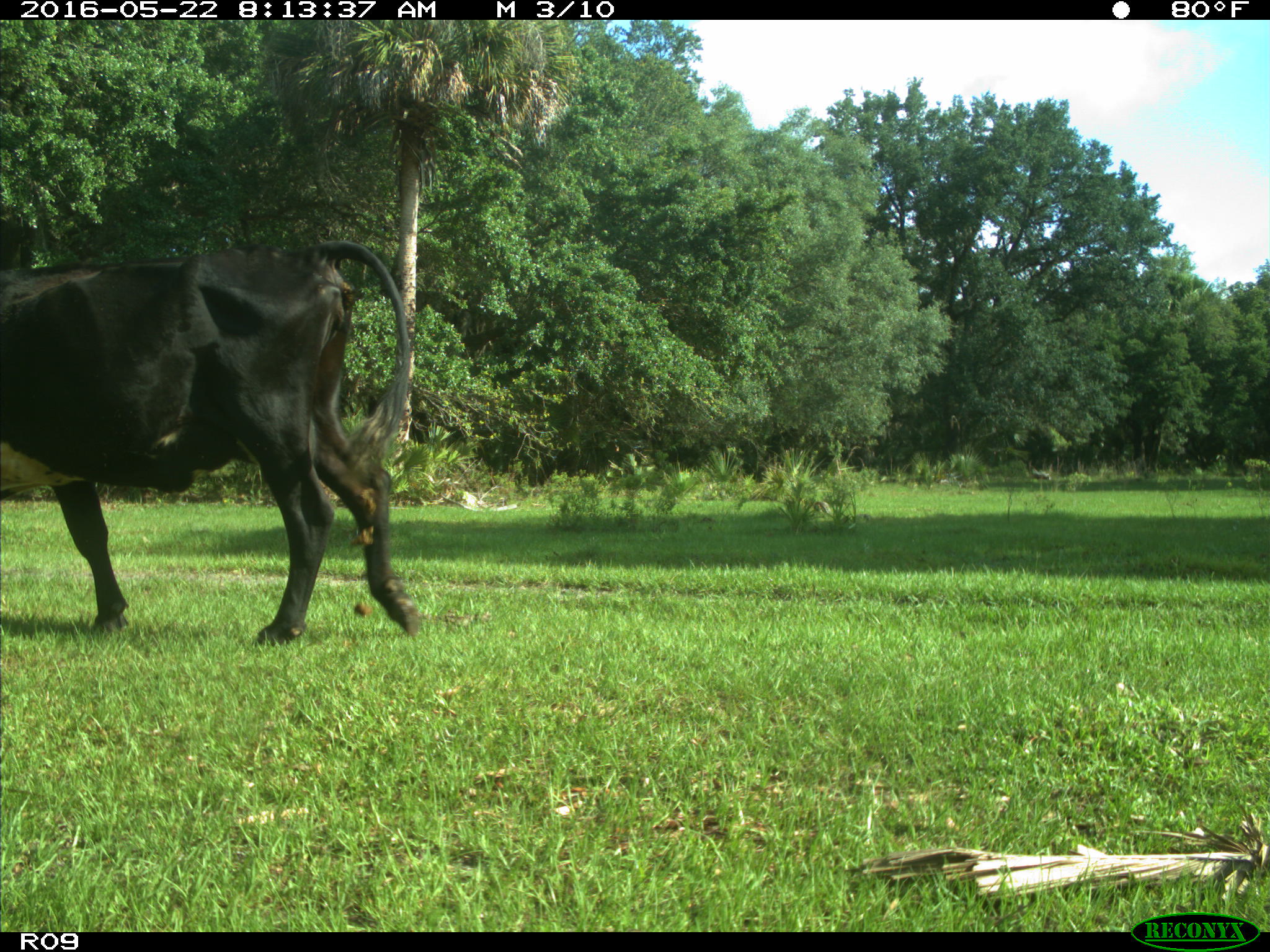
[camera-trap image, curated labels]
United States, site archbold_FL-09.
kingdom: Animalia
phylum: Chordata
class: Mammalia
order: Artiodactyla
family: Bovidae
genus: Bos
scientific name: Bos taurus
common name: domestic cow